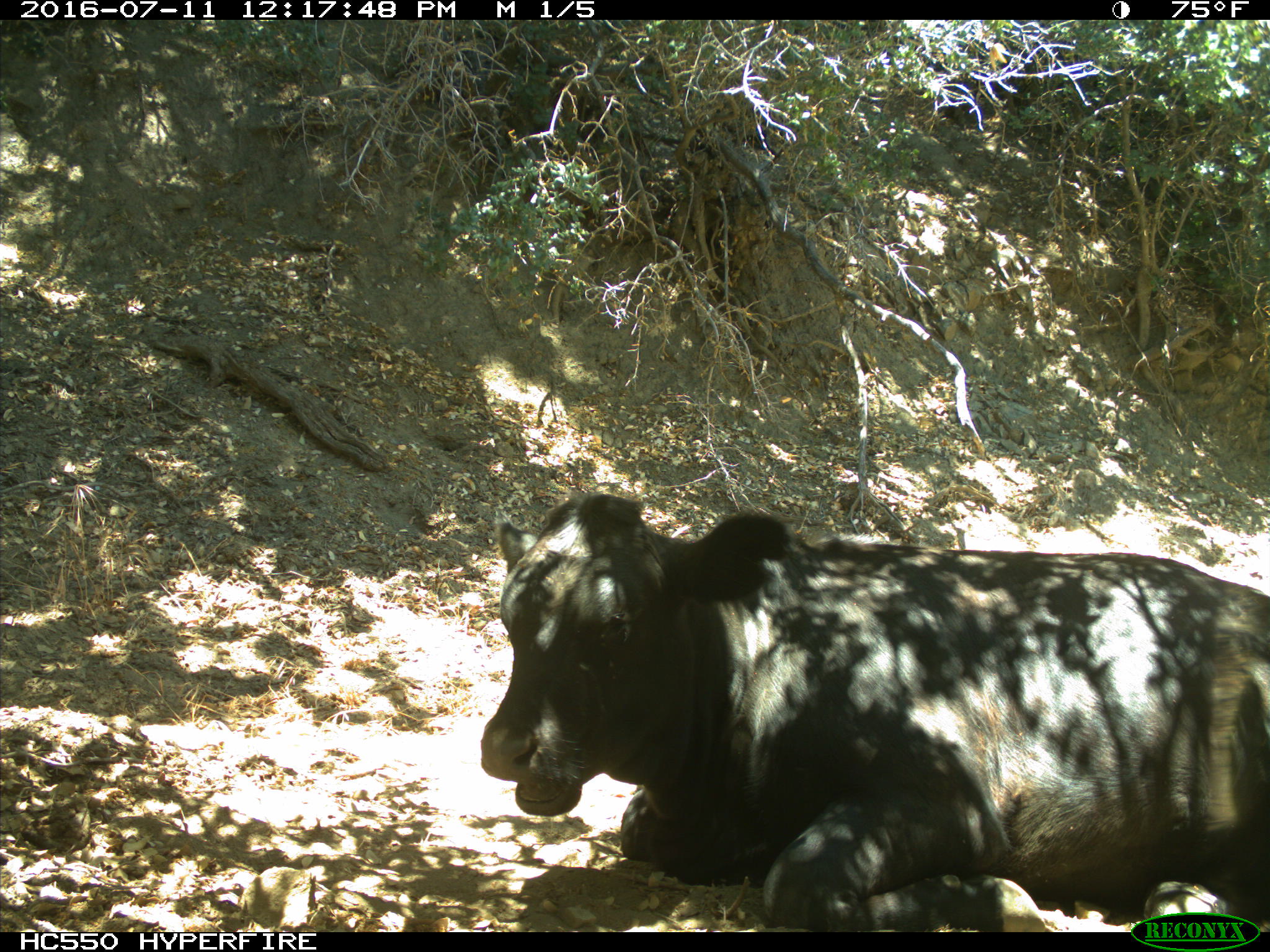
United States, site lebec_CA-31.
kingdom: Animalia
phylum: Chordata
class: Mammalia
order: Artiodactyla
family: Bovidae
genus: Bos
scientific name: Bos taurus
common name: domestic cow